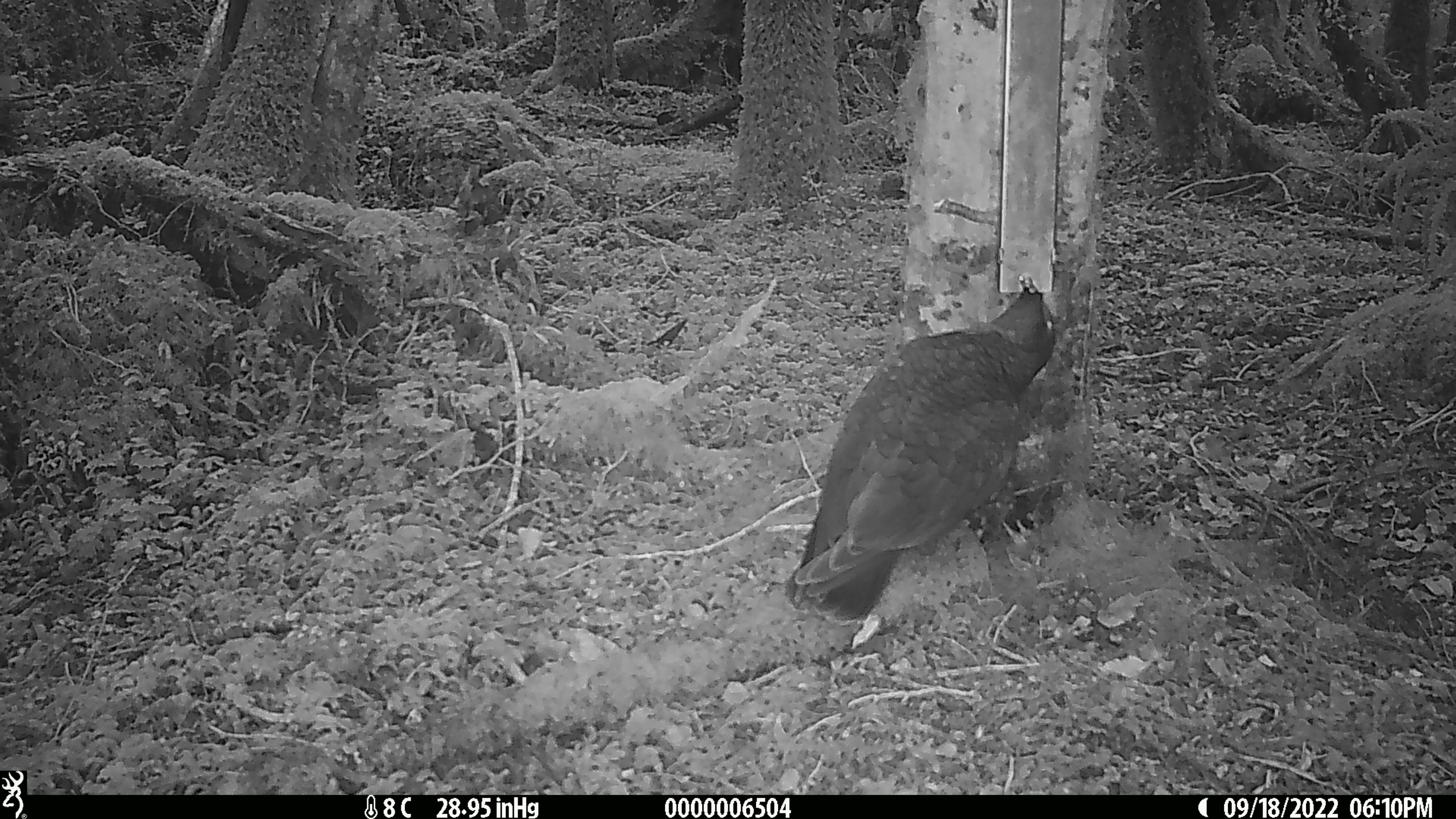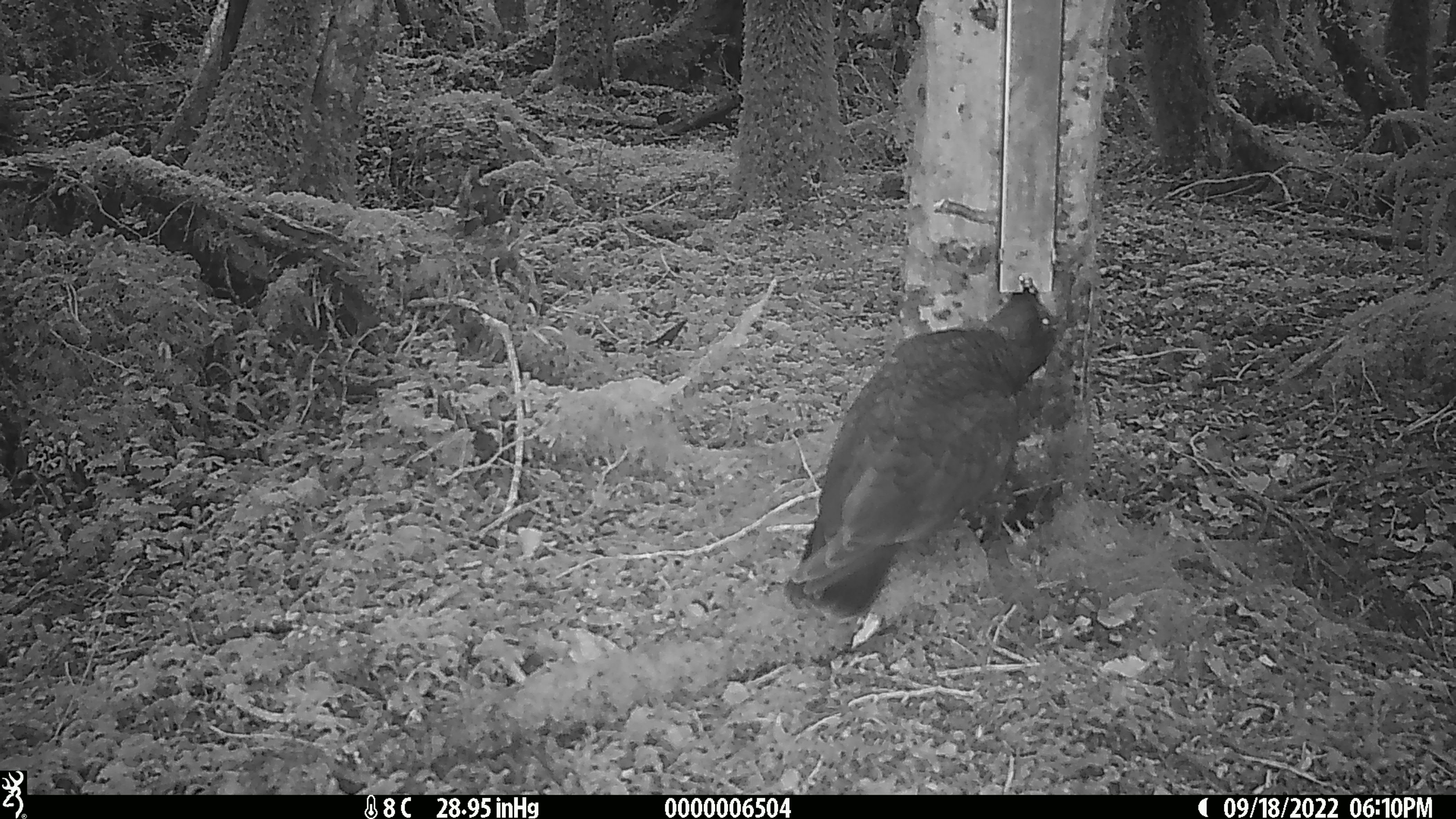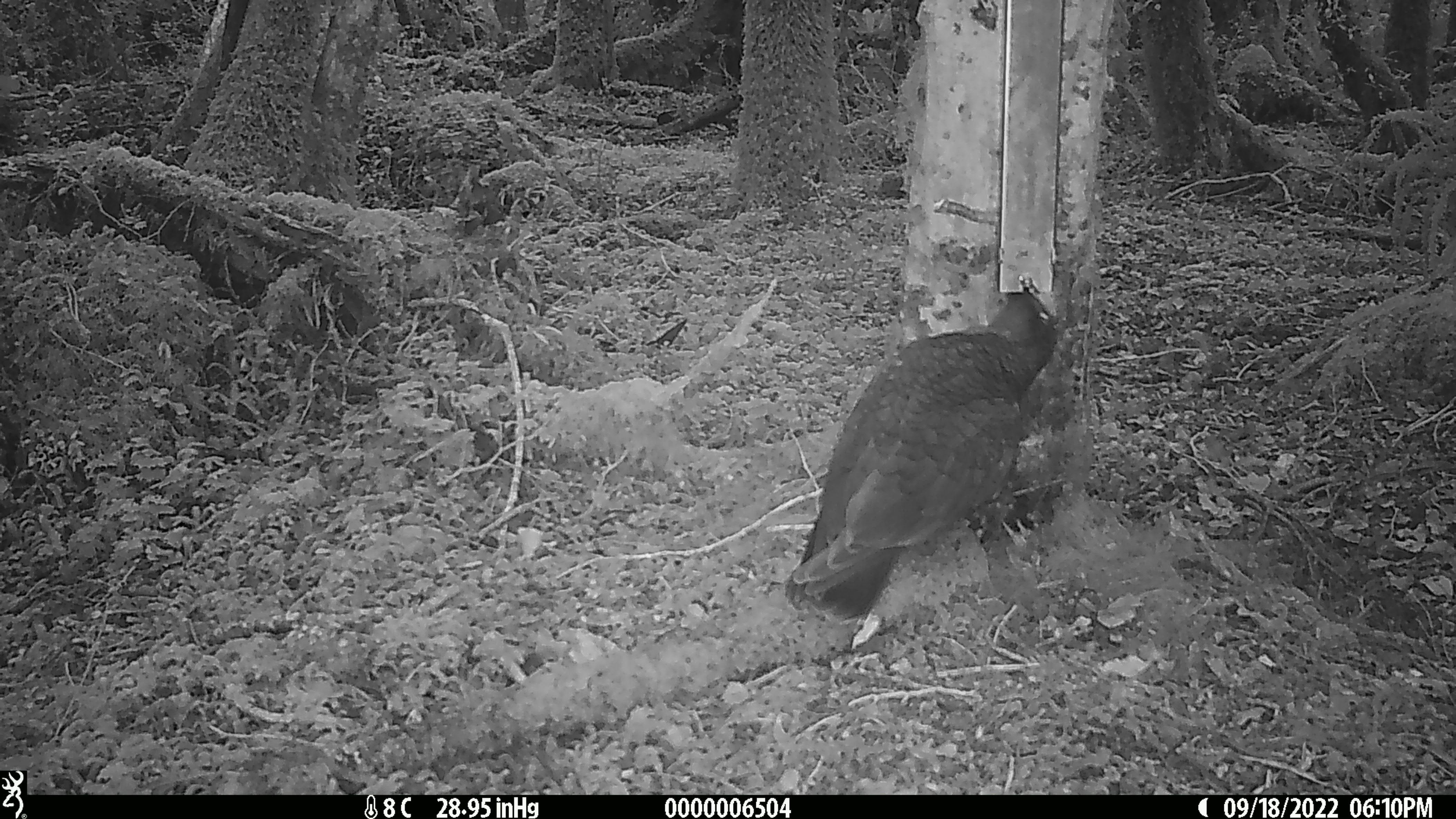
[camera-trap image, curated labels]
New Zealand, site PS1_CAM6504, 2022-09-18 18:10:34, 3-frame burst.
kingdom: Animalia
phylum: Chordata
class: Aves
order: Psittaciformes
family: Strigopidae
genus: Nestor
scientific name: Nestor notabilis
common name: kea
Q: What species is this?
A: Kea (Nestor notabilis).